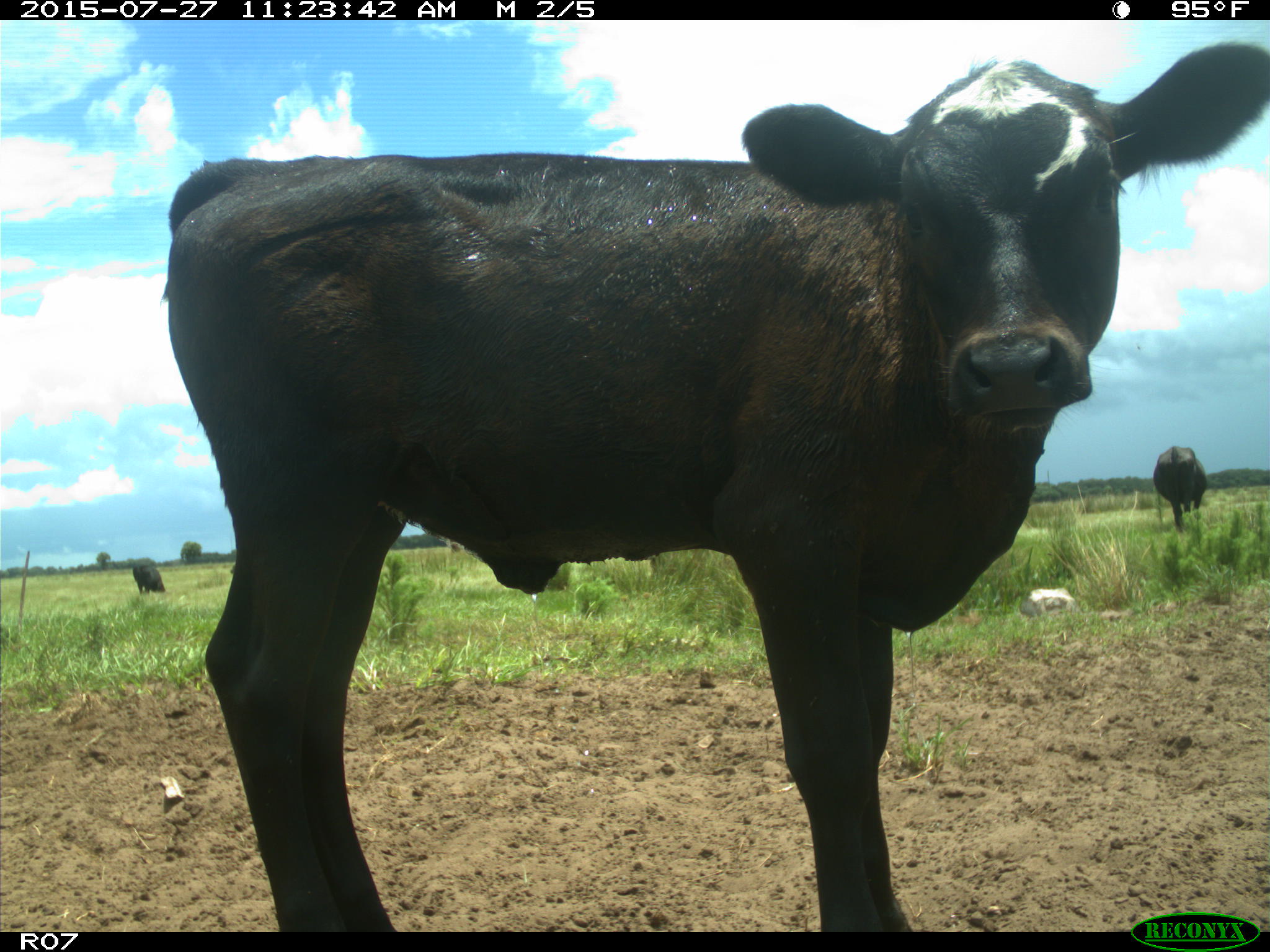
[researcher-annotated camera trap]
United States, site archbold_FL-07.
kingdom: Animalia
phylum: Chordata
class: Mammalia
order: Artiodactyla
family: Bovidae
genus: Bos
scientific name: Bos taurus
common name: domestic cow